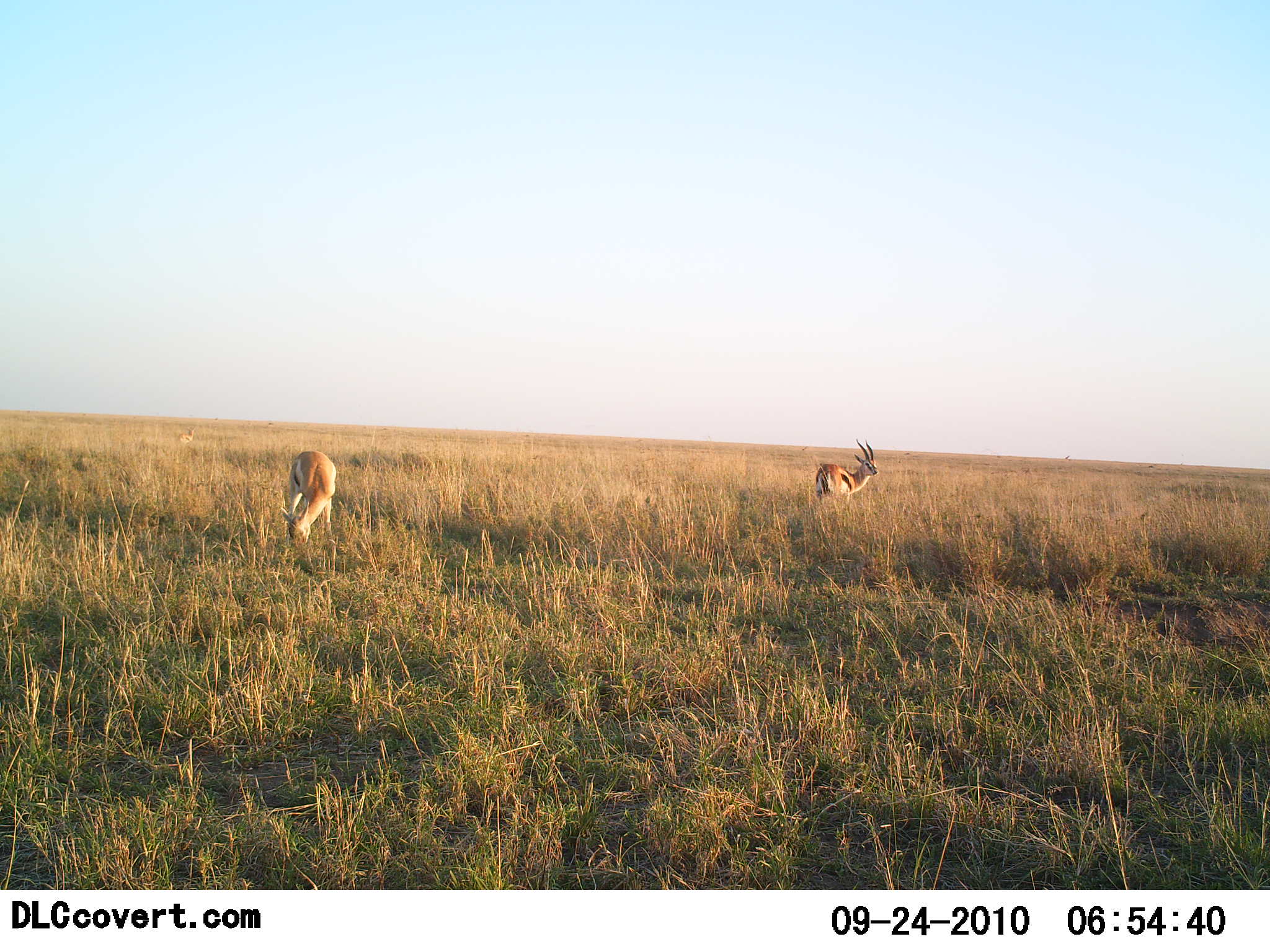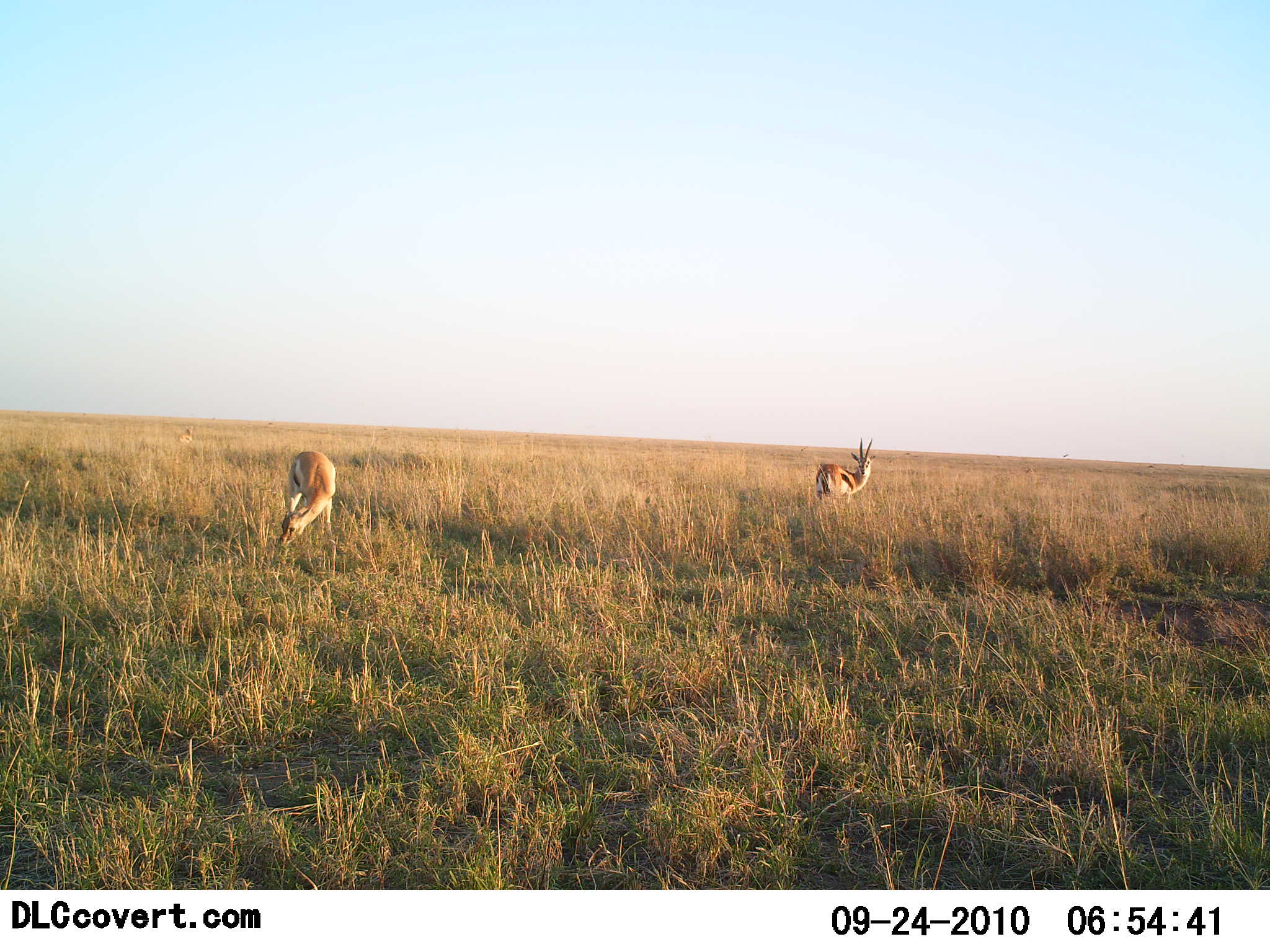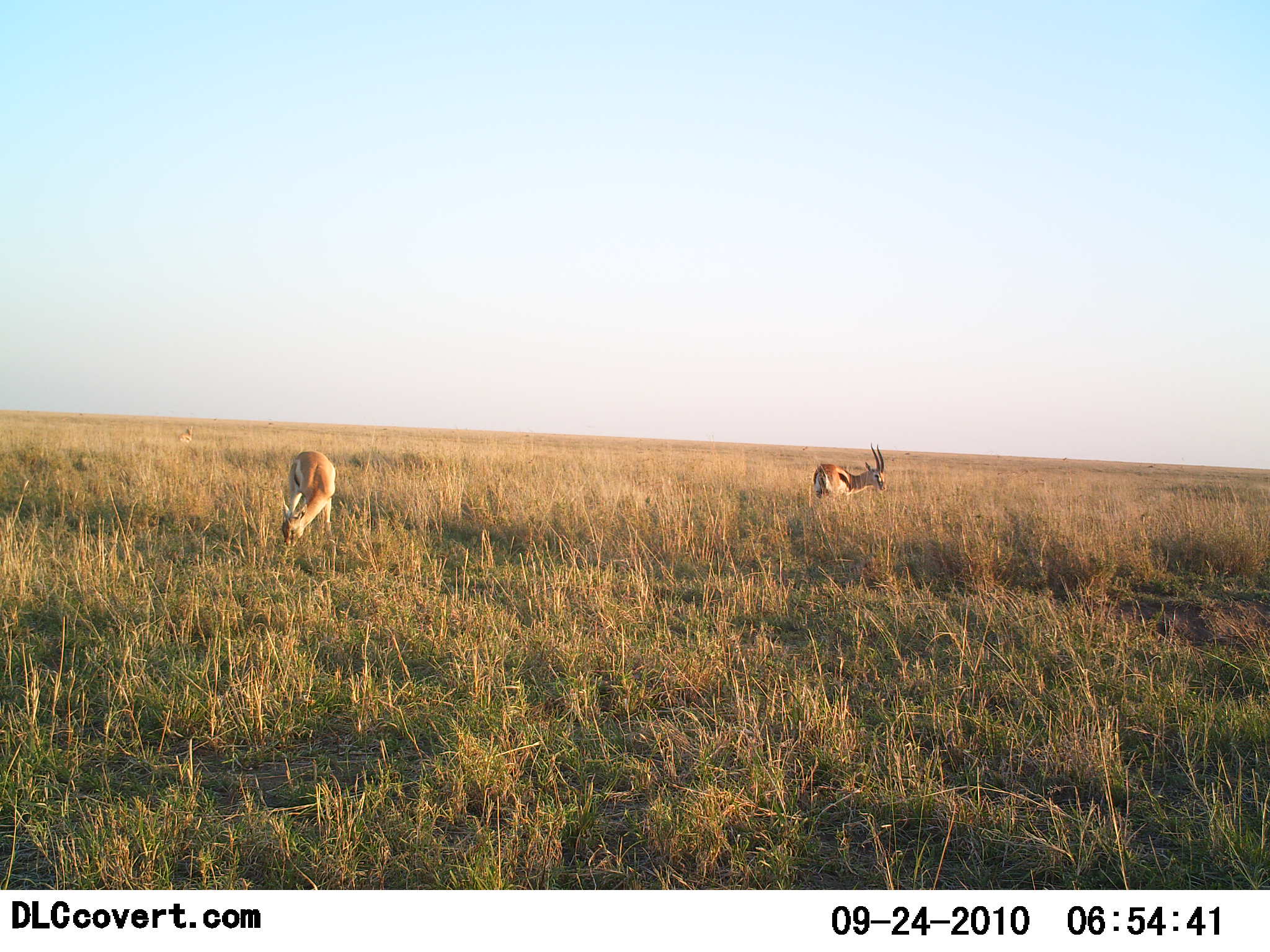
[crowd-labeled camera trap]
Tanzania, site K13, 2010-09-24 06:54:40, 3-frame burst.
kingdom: Animalia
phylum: Chordata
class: Mammalia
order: Artiodactyla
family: Bovidae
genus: Eudorcas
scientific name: Eudorcas thomsonii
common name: thomson's gazelle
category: gazellethomsons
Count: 2.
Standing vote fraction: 56%.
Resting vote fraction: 0%.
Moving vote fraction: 0%.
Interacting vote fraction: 0%.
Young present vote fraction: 0%.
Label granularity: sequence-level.